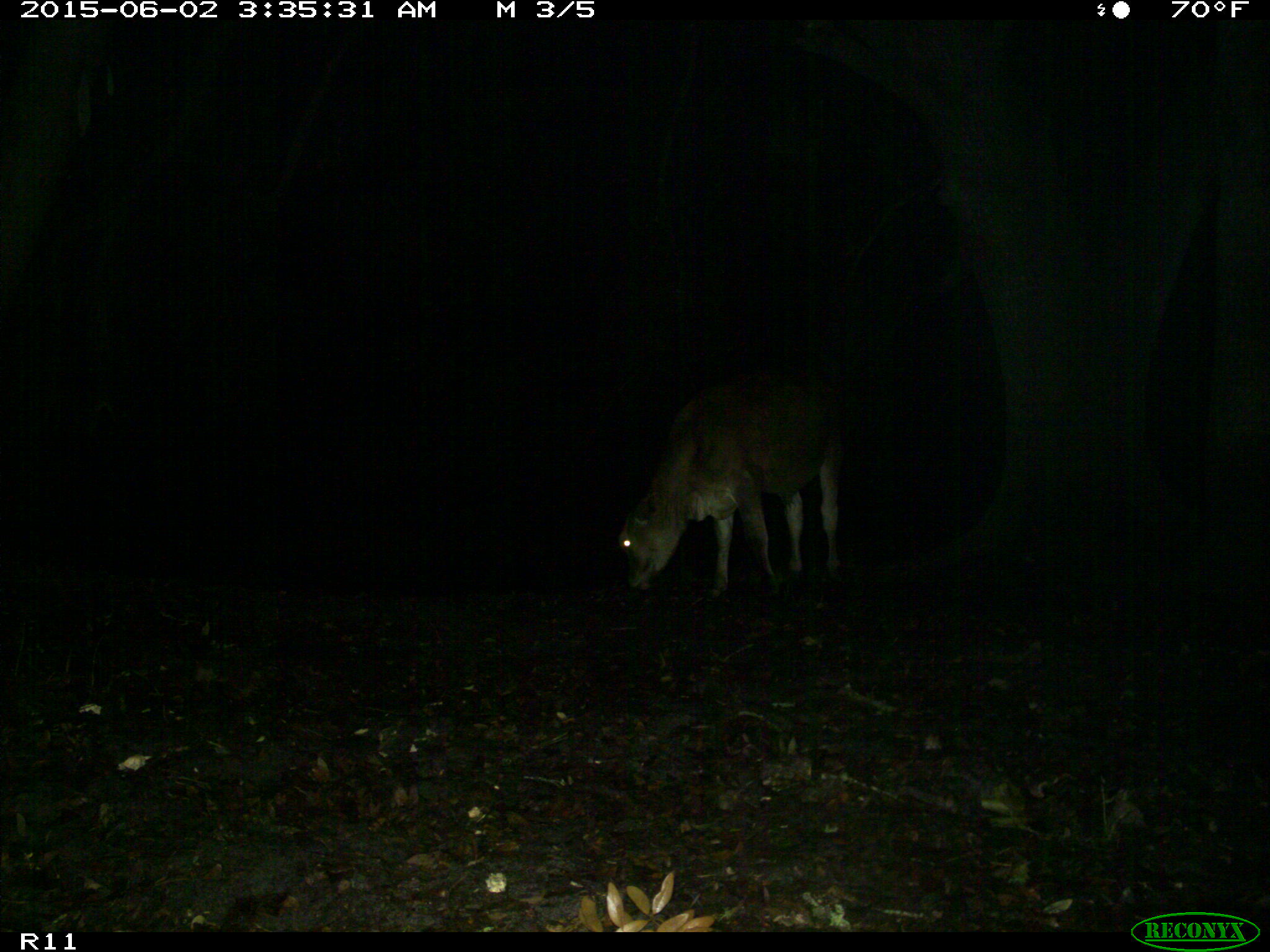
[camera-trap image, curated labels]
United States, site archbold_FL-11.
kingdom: Animalia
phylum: Chordata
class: Mammalia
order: Artiodactyla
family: Bovidae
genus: Bos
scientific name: Bos taurus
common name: domestic cow